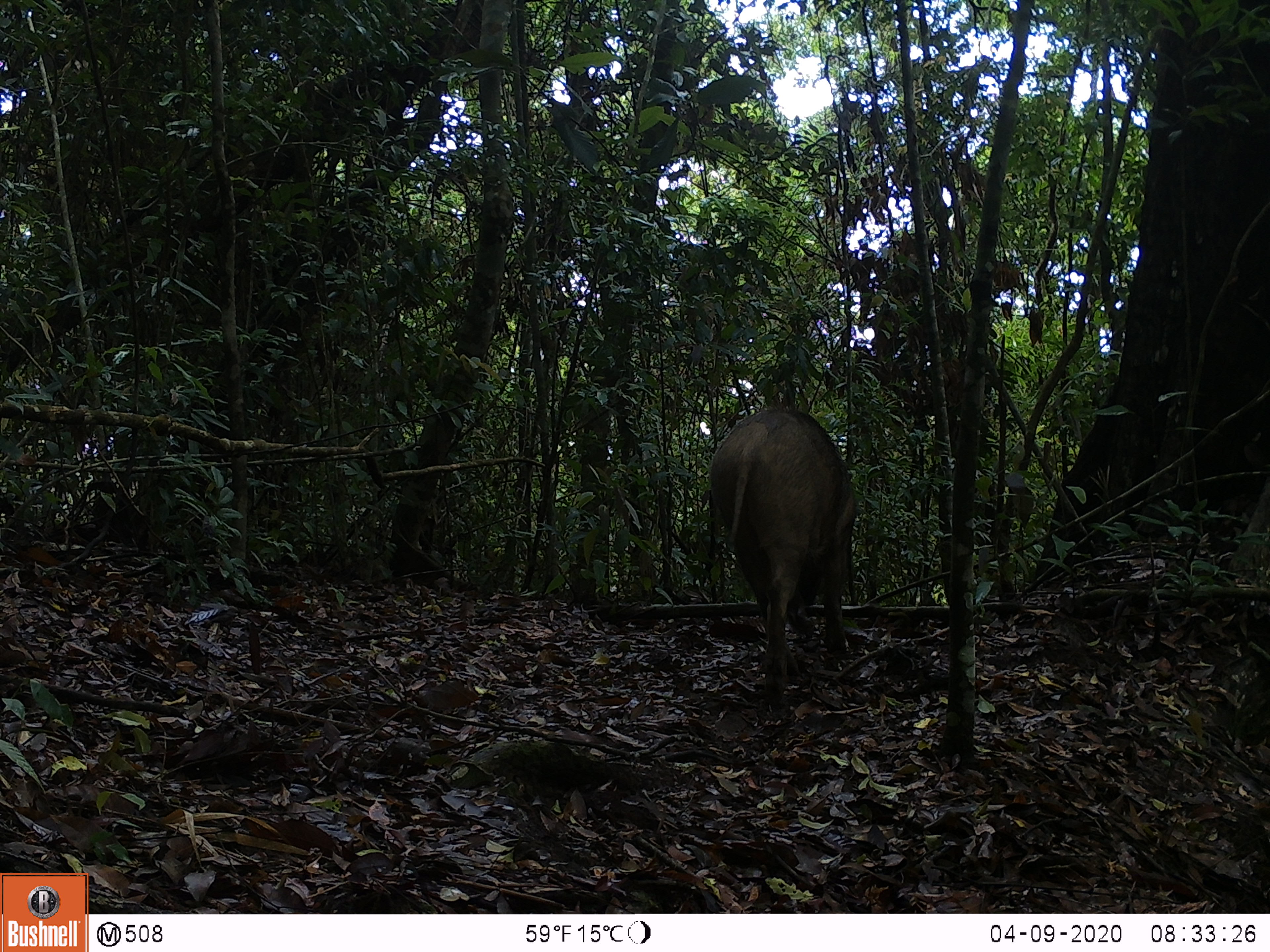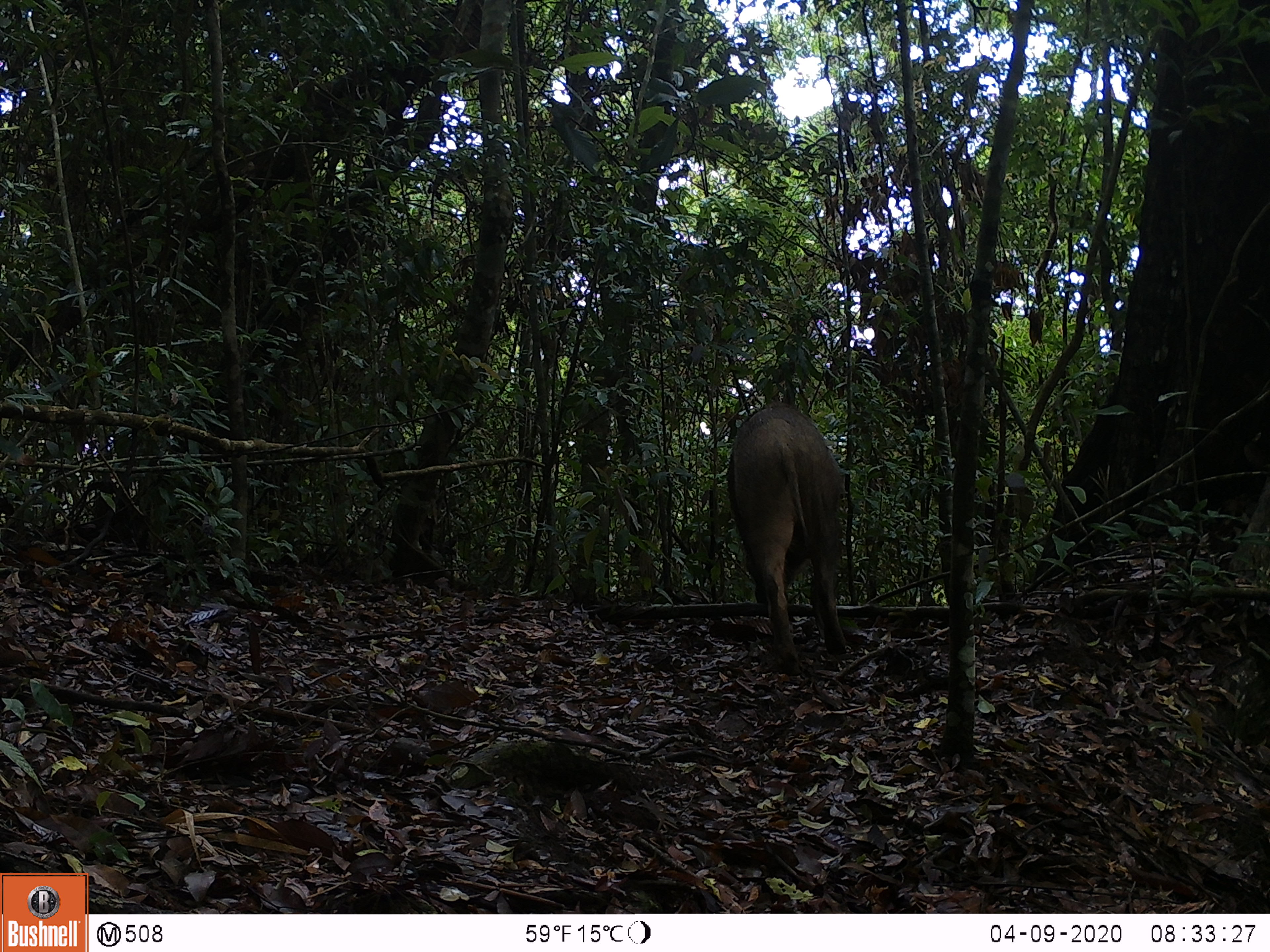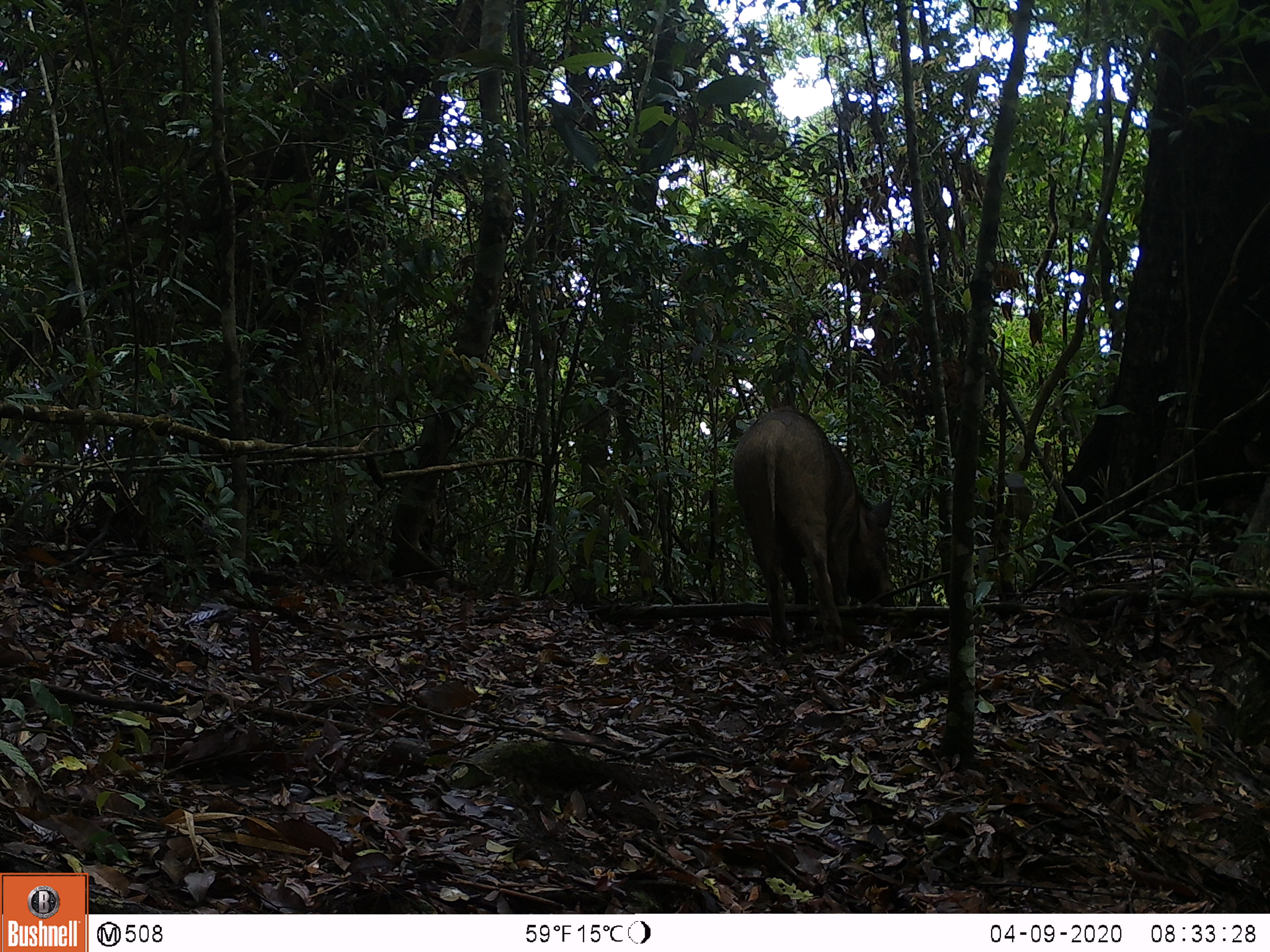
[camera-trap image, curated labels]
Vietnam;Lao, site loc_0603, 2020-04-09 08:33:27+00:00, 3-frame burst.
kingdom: Animalia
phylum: Chordata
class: Mammalia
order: Artiodactyla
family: Suidae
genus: Sus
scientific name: Sus scrofa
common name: eurasian wild pig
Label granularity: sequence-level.